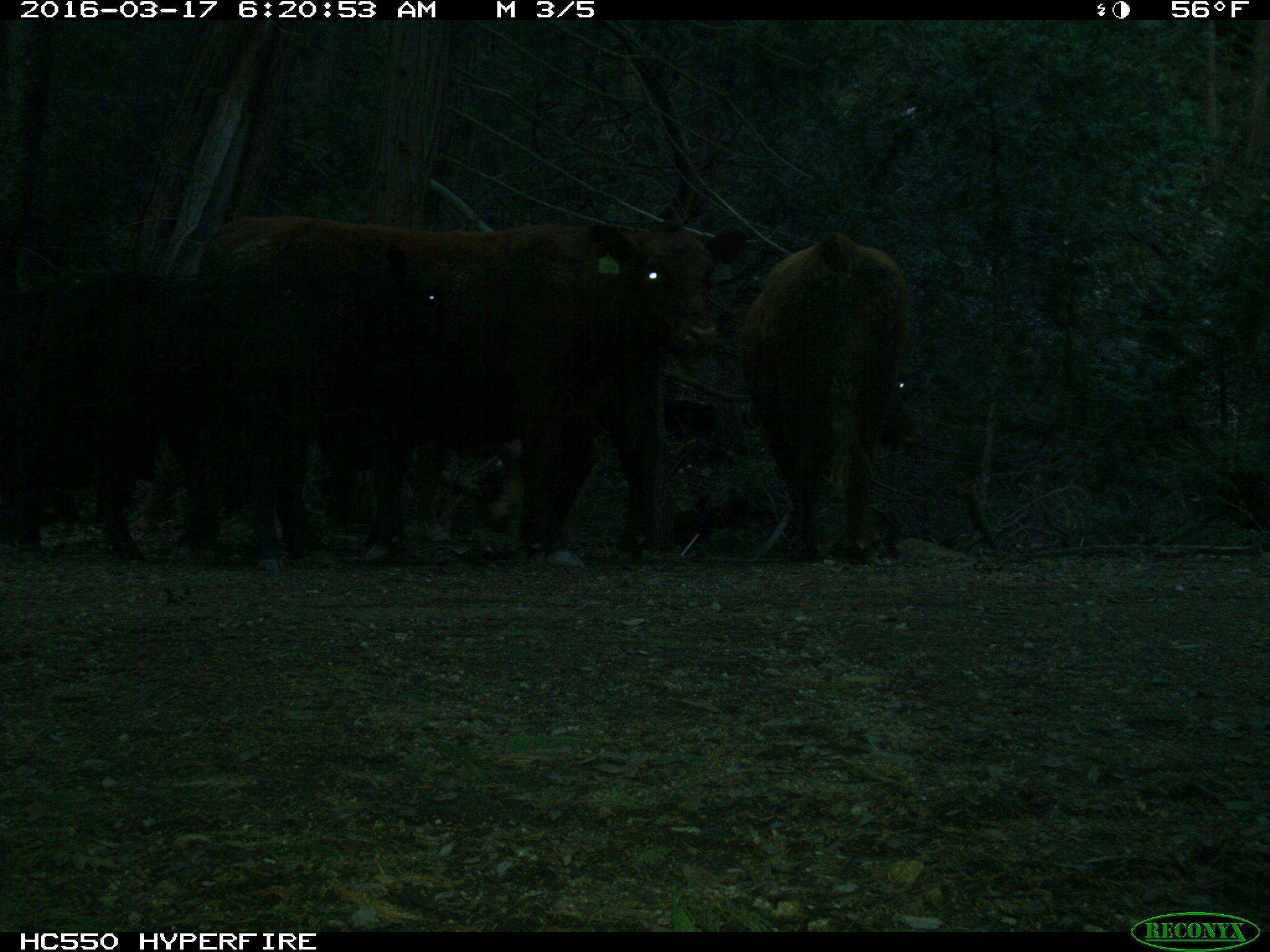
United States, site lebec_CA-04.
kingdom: Animalia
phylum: Chordata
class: Mammalia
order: Artiodactyla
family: Bovidae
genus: Bos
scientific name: Bos taurus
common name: domestic cow